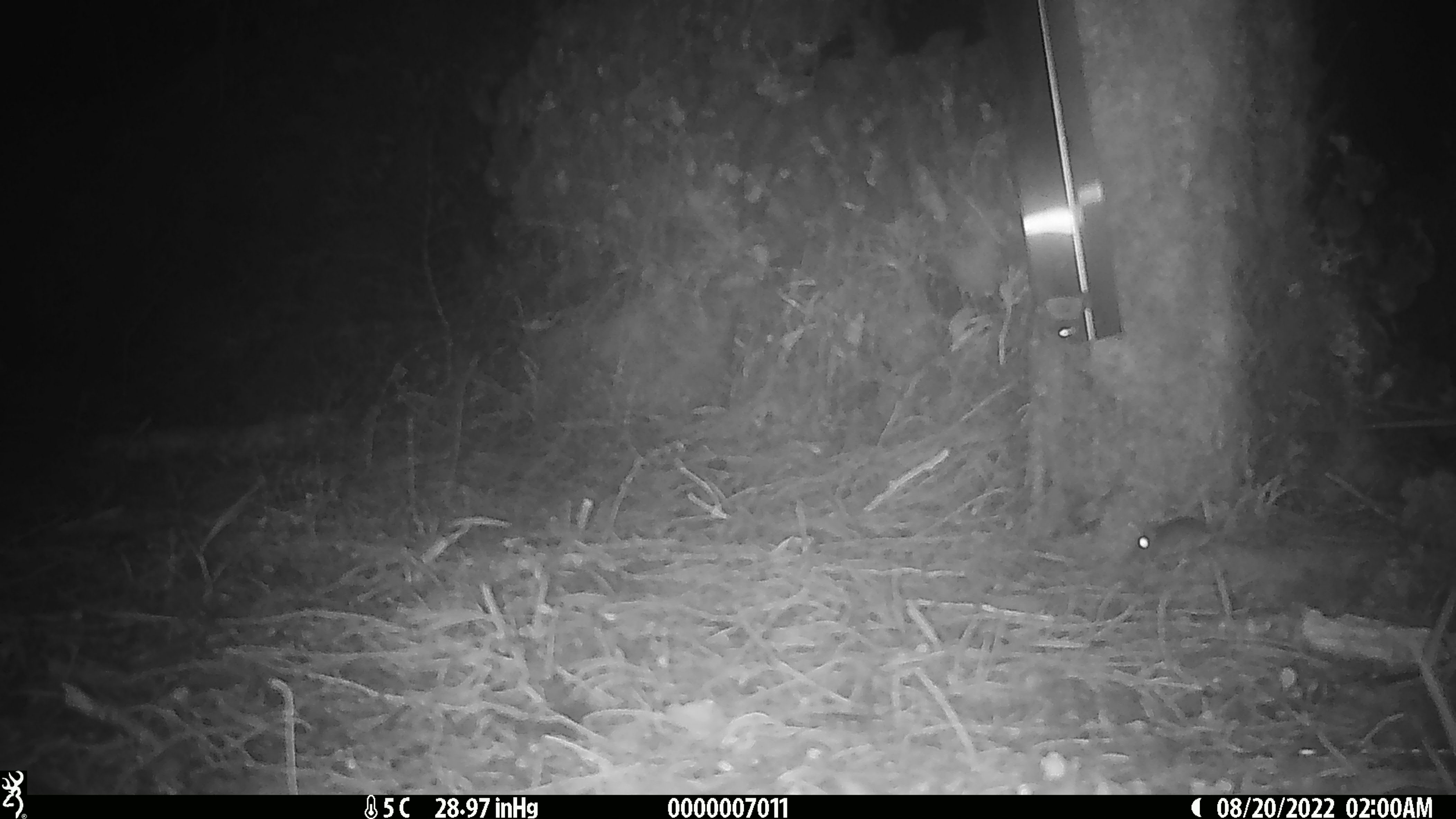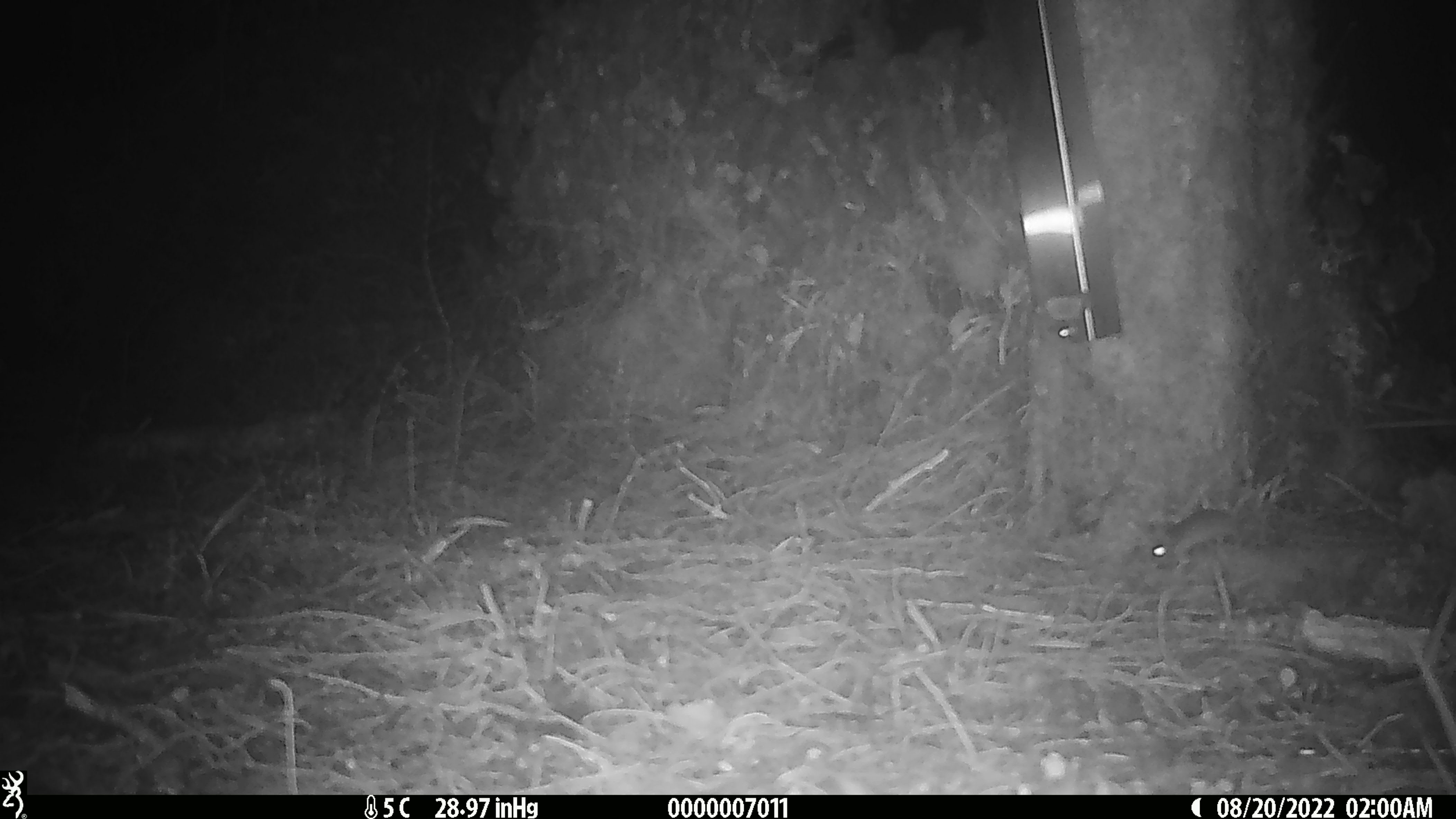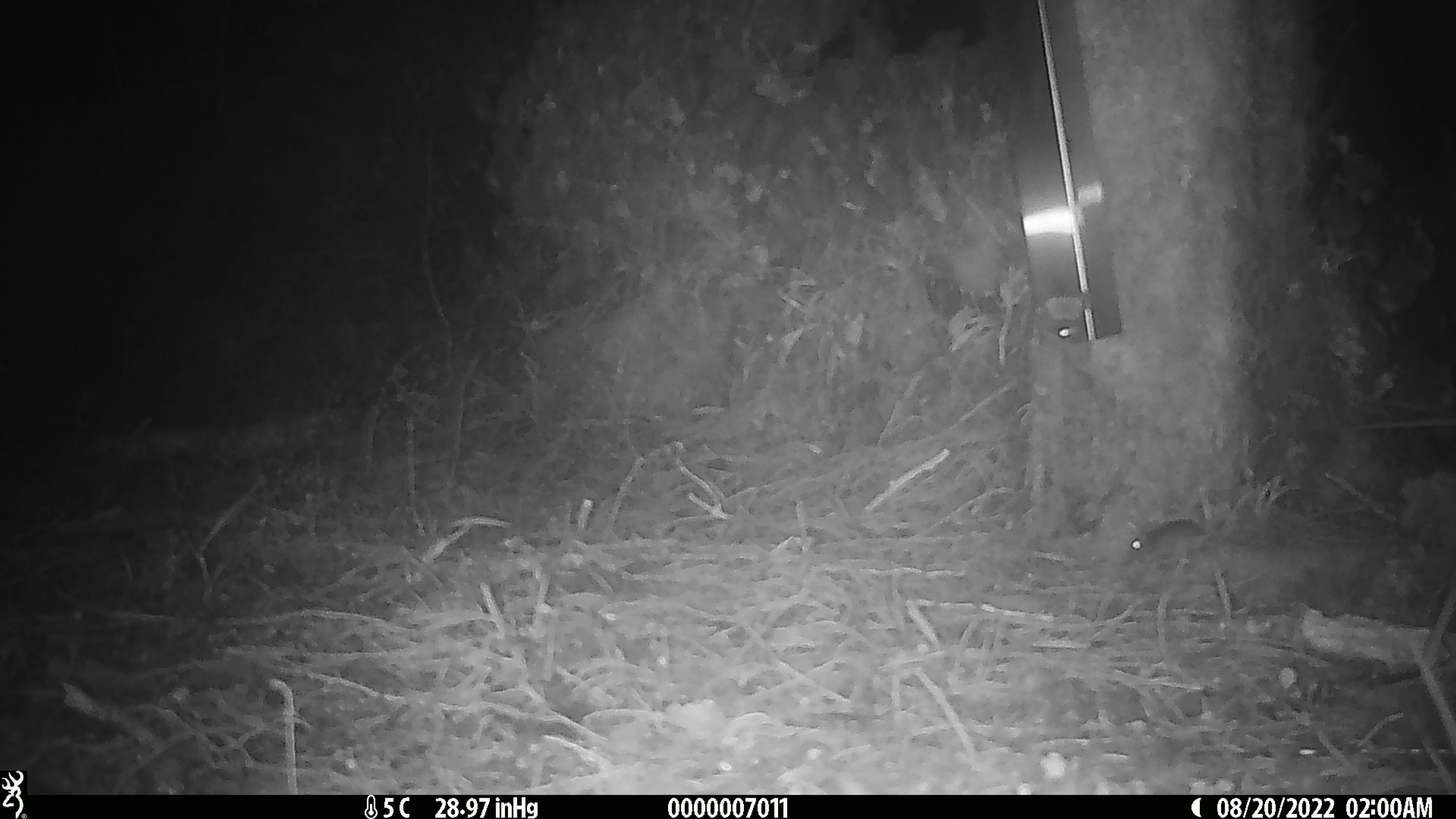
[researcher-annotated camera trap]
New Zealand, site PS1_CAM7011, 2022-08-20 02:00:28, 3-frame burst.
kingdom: Animalia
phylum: Chordata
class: Mammalia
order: Rodentia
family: Muridae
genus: Mus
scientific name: Mus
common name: mouse